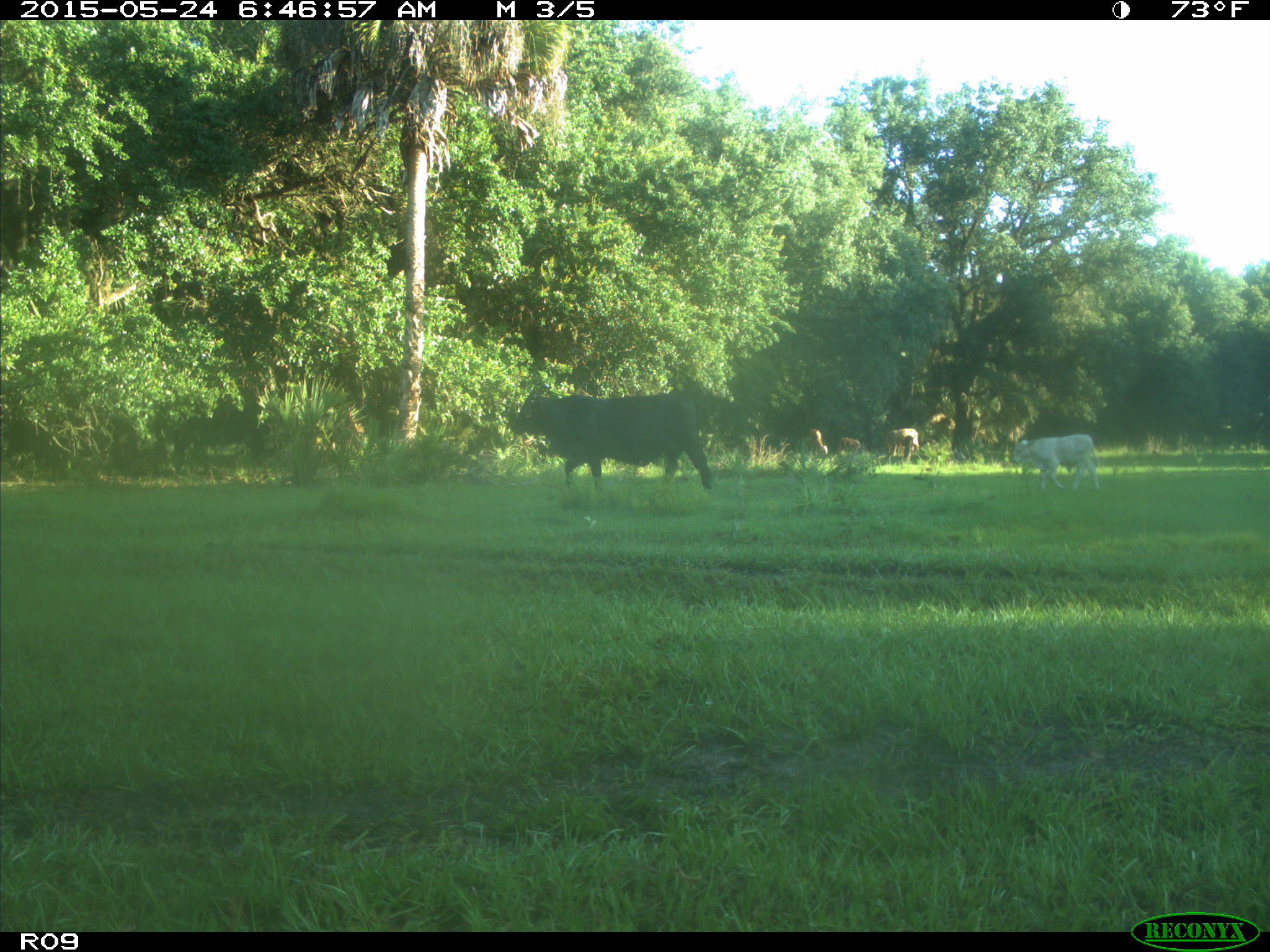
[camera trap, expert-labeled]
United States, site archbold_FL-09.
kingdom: Animalia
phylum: Chordata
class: Mammalia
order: Artiodactyla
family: Bovidae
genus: Bos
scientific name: Bos taurus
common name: domestic cow